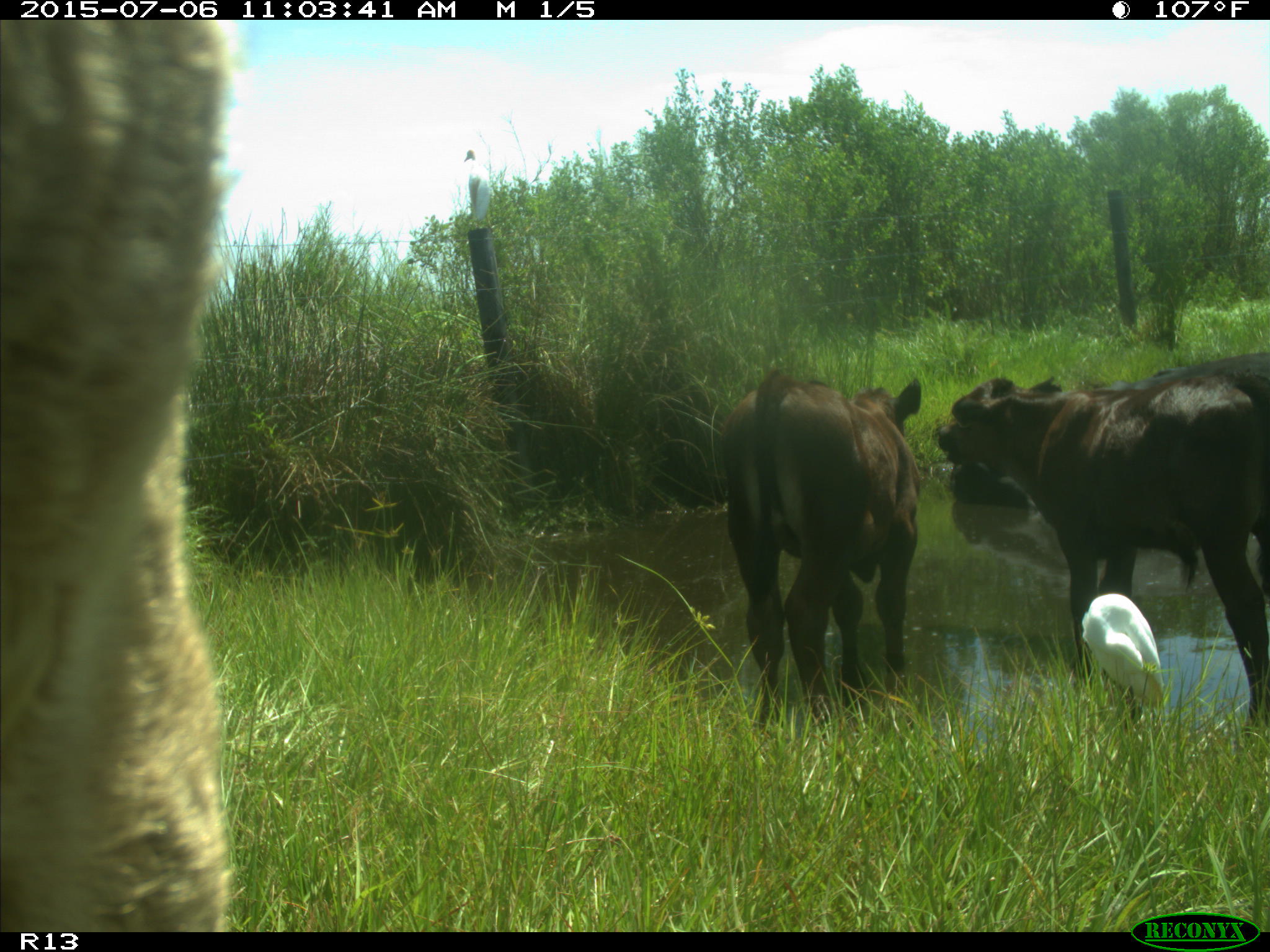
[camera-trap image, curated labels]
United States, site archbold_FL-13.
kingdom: Animalia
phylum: Chordata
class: Mammalia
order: Artiodactyla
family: Bovidae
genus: Bos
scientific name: Bos taurus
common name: domestic cow